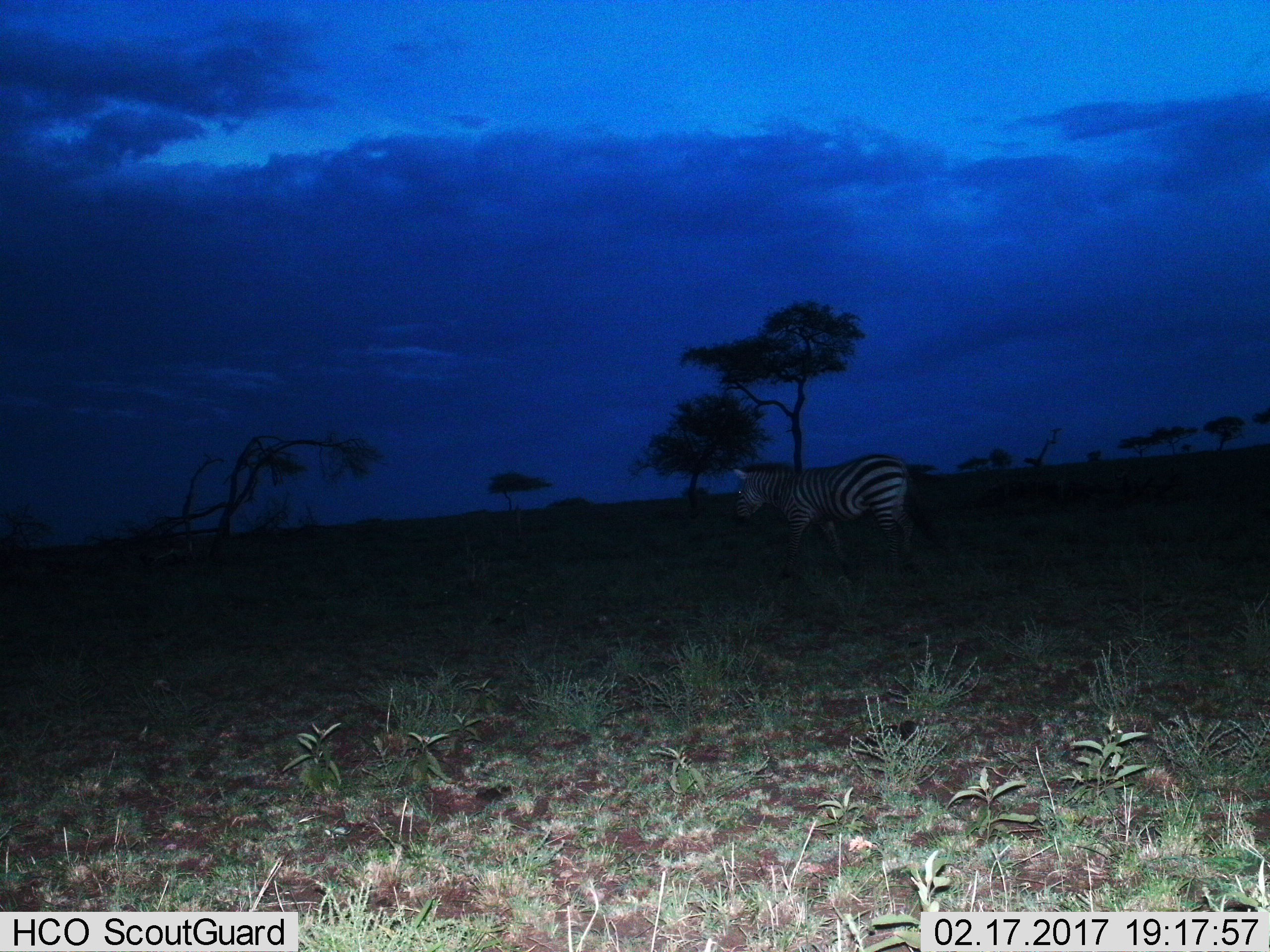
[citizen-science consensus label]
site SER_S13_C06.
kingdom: Animalia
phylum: Chordata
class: Mammalia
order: Perissodactyla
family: Equidae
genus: Equus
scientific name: Equus quagga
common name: plains zebra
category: zebraplains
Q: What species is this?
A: Zebraplains (plains zebra) (Equus quagga).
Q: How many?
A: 1.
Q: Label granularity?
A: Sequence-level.